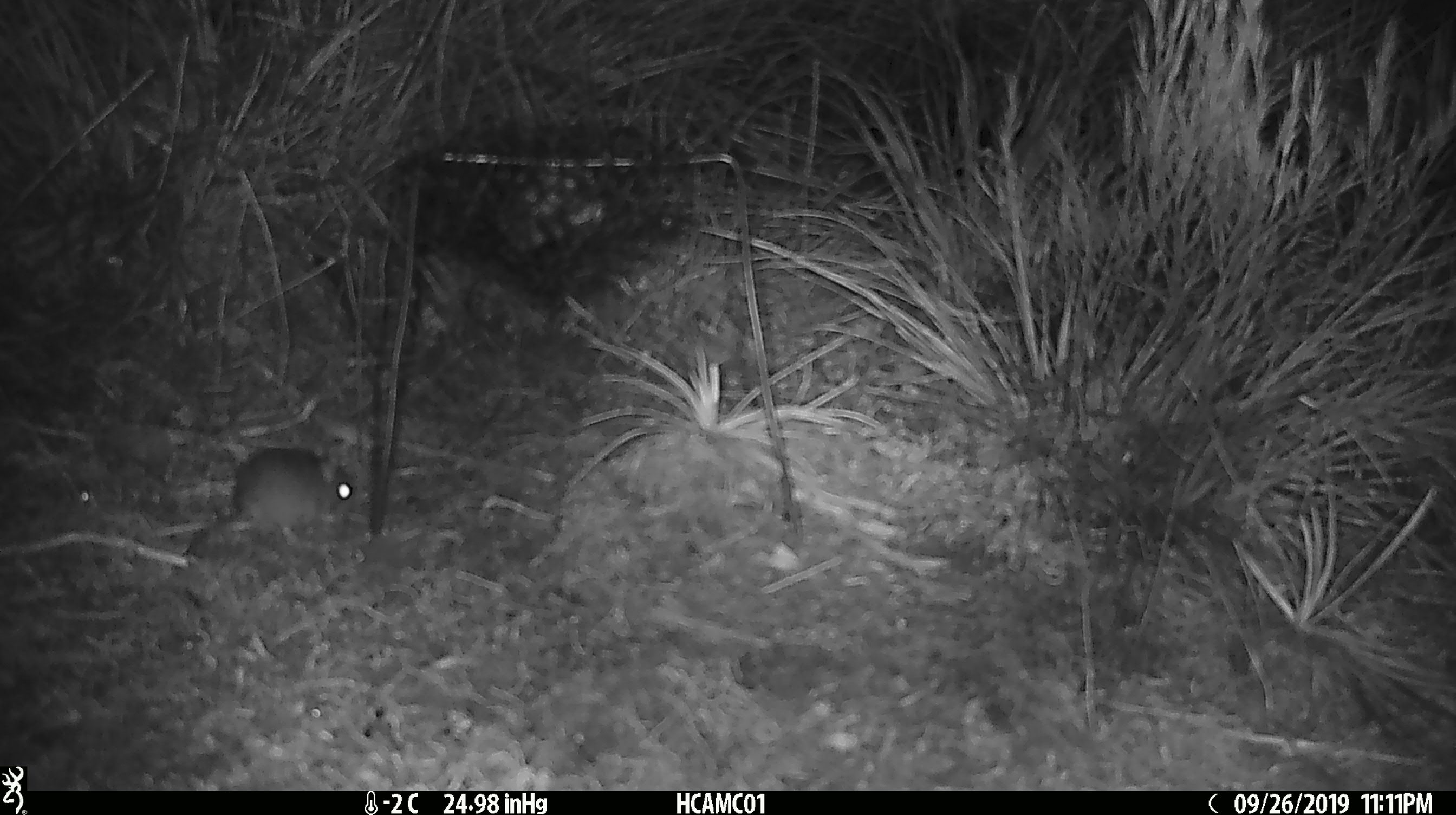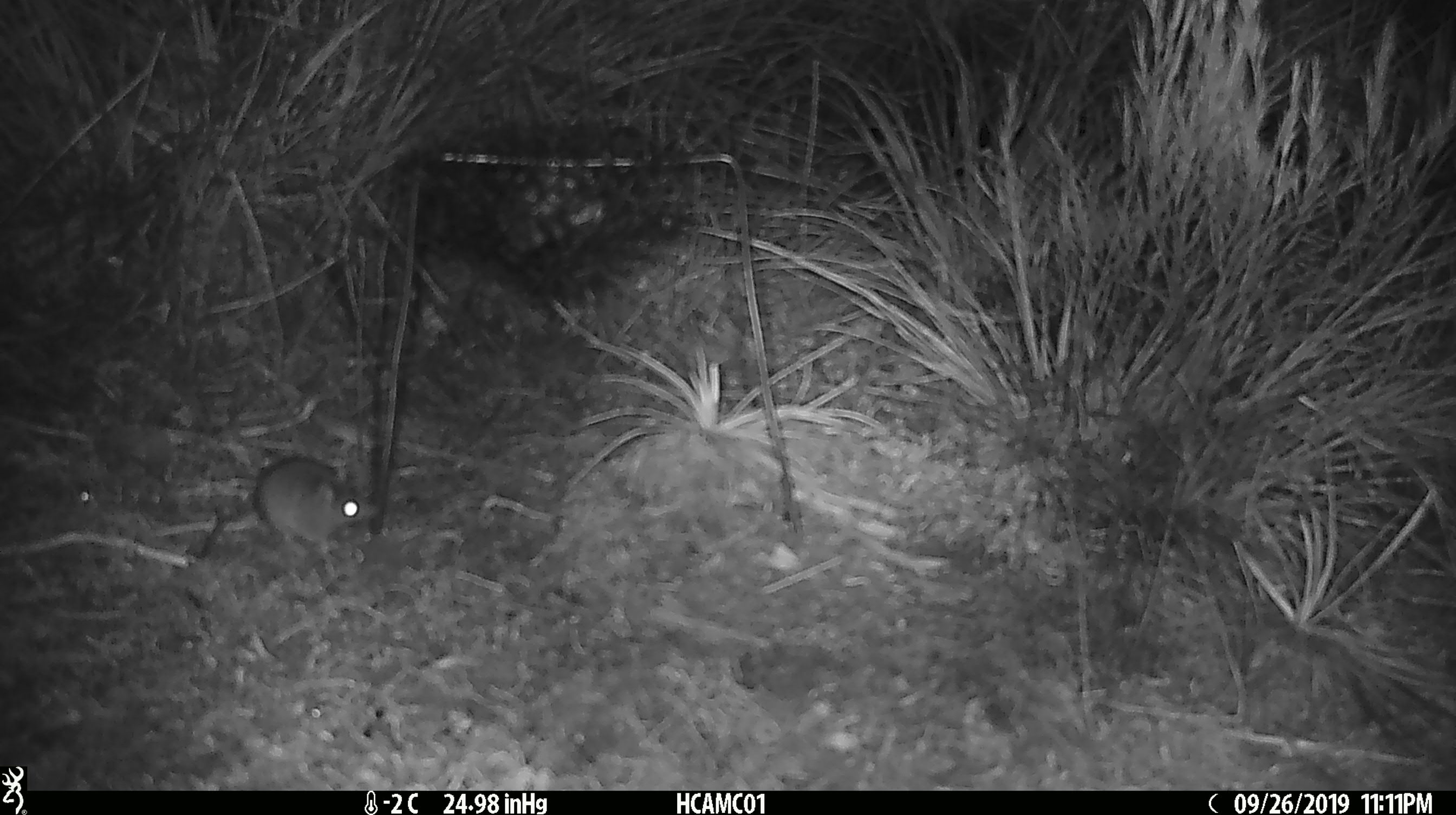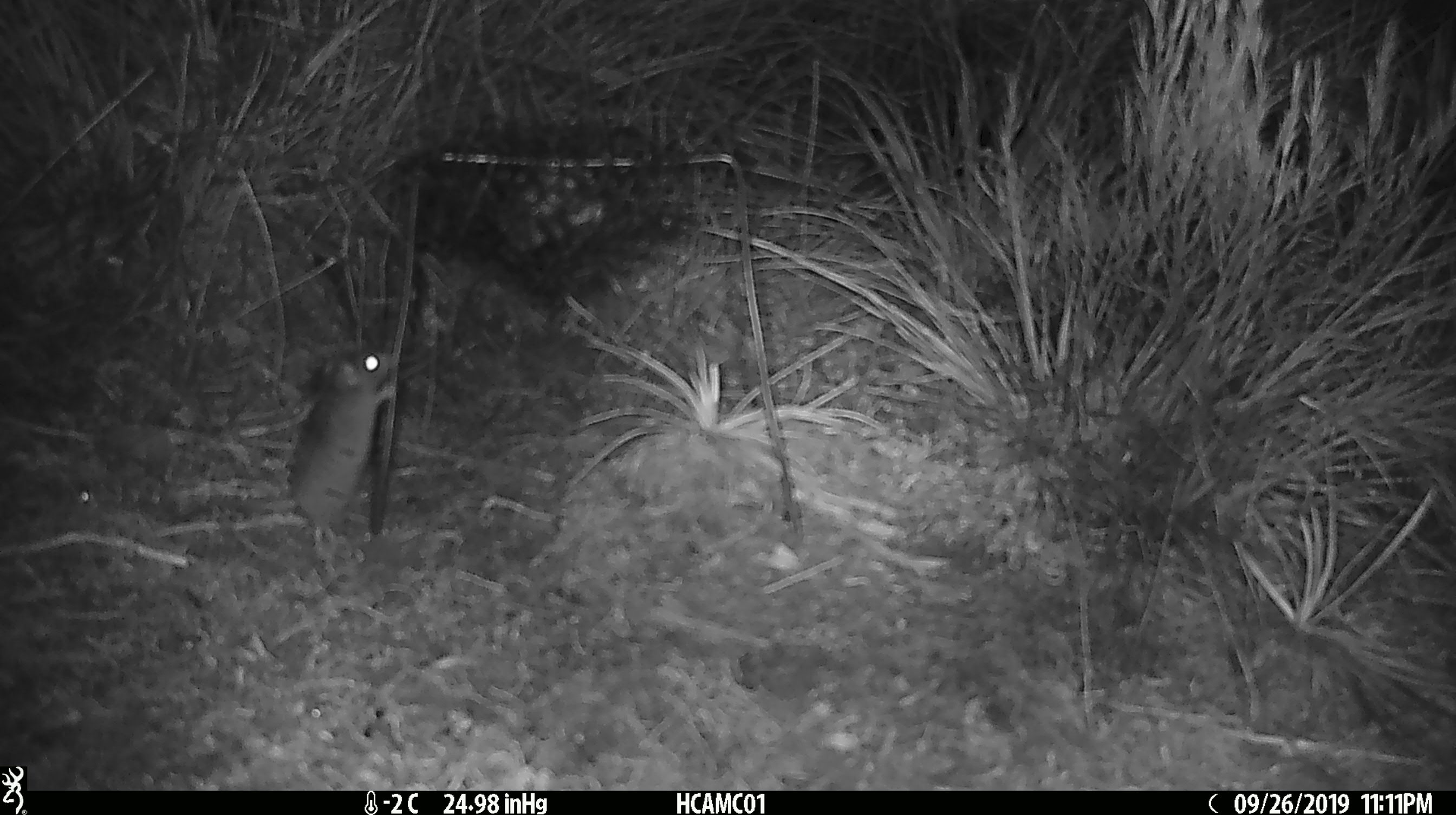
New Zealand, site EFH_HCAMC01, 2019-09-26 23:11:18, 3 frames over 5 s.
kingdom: Animalia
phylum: Chordata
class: Mammalia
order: Rodentia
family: Muridae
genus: Mus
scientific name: Mus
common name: mouse